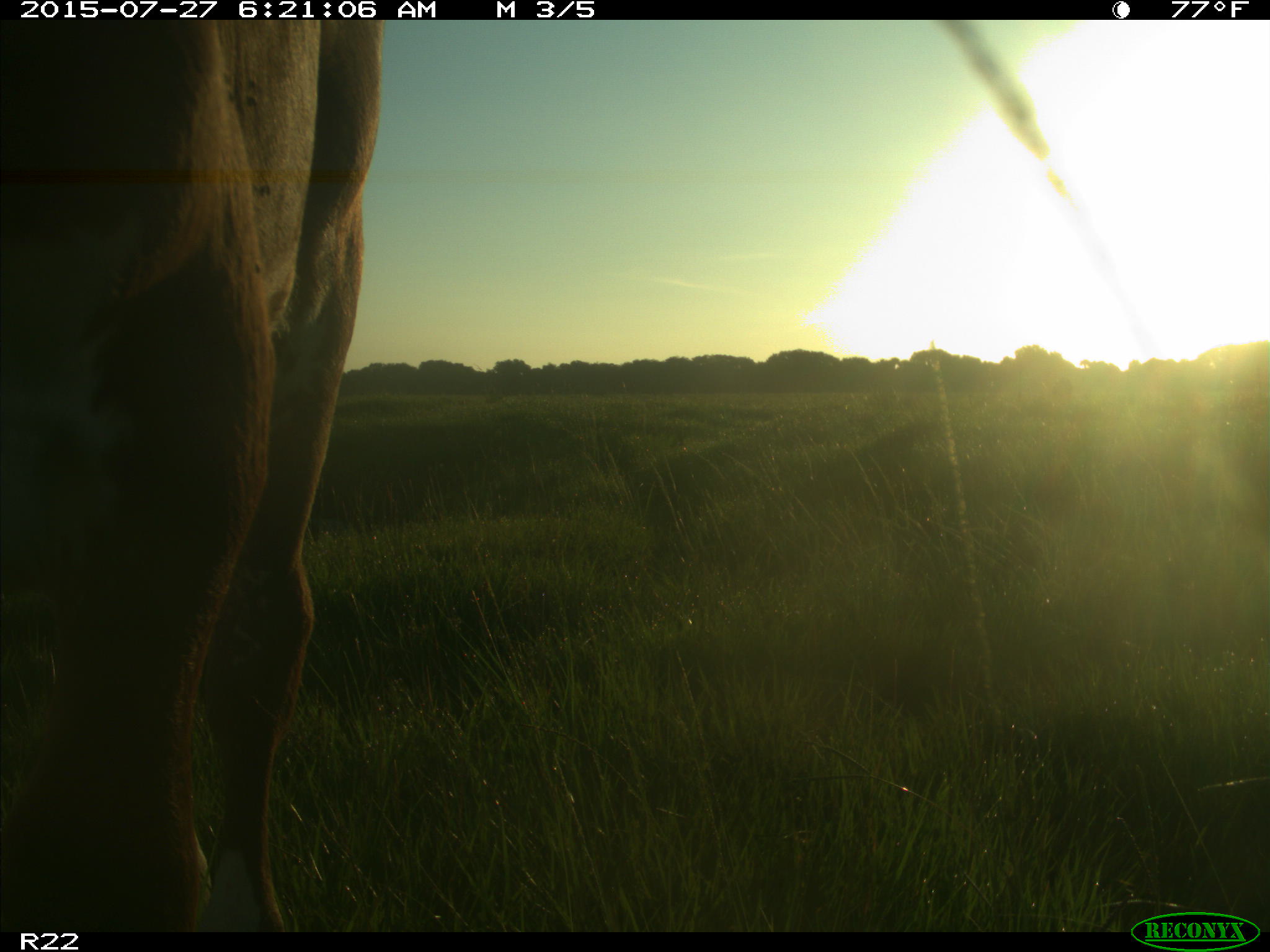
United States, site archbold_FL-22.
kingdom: Animalia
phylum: Chordata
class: Mammalia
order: Artiodactyla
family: Bovidae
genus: Bos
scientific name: Bos taurus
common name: domestic cow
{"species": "Bos taurus (domestic cow)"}